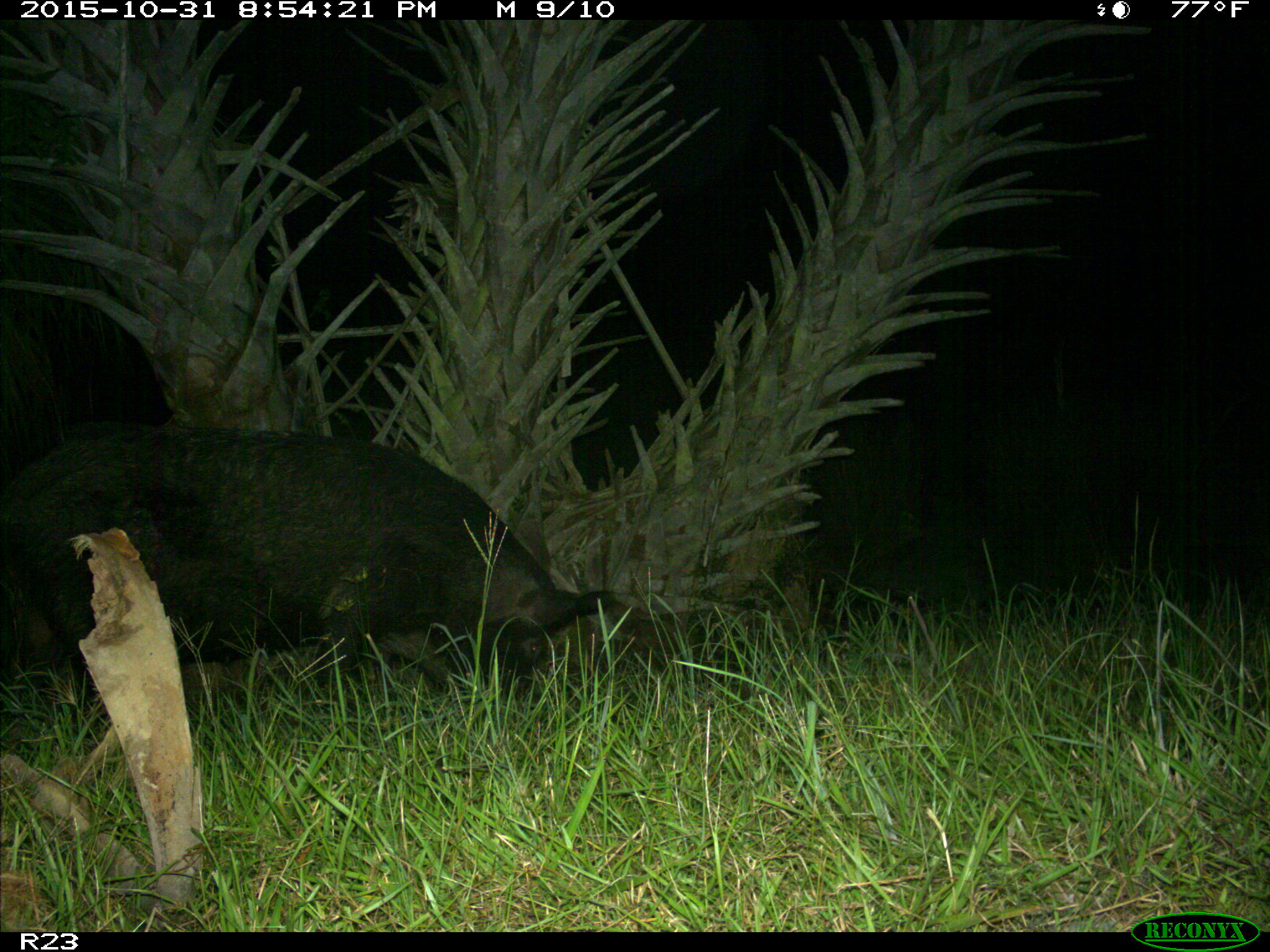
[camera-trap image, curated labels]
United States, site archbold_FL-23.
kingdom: Animalia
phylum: Chordata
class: Mammalia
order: Artiodactyla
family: Suidae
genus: Sus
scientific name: Sus scrofa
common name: wild boar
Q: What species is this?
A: Sus scrofa (wild boar).